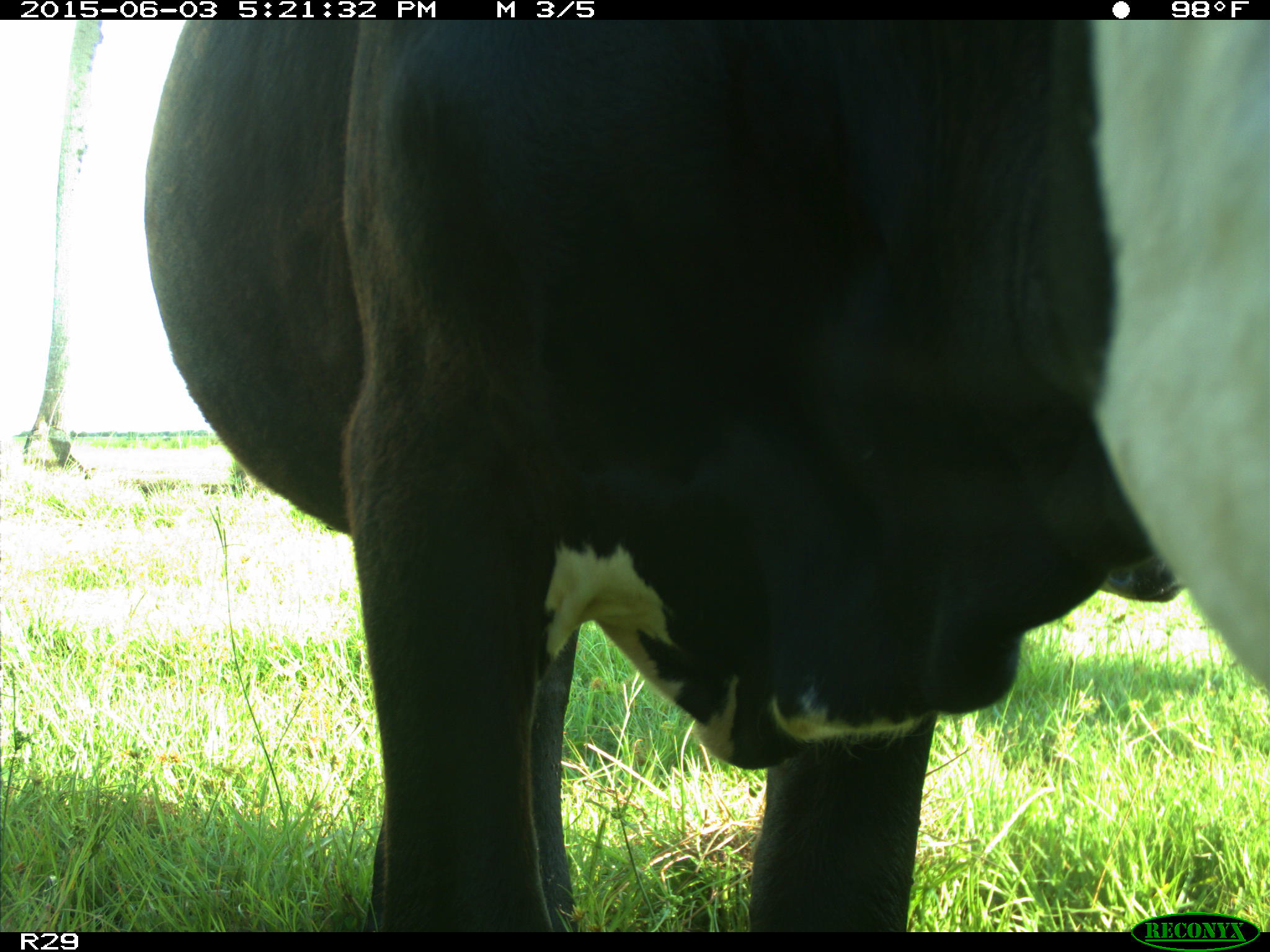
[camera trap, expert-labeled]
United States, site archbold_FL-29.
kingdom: Animalia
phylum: Chordata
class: Mammalia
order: Artiodactyla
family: Bovidae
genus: Bos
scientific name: Bos taurus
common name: domestic cow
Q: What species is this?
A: Bos taurus (domestic cow).